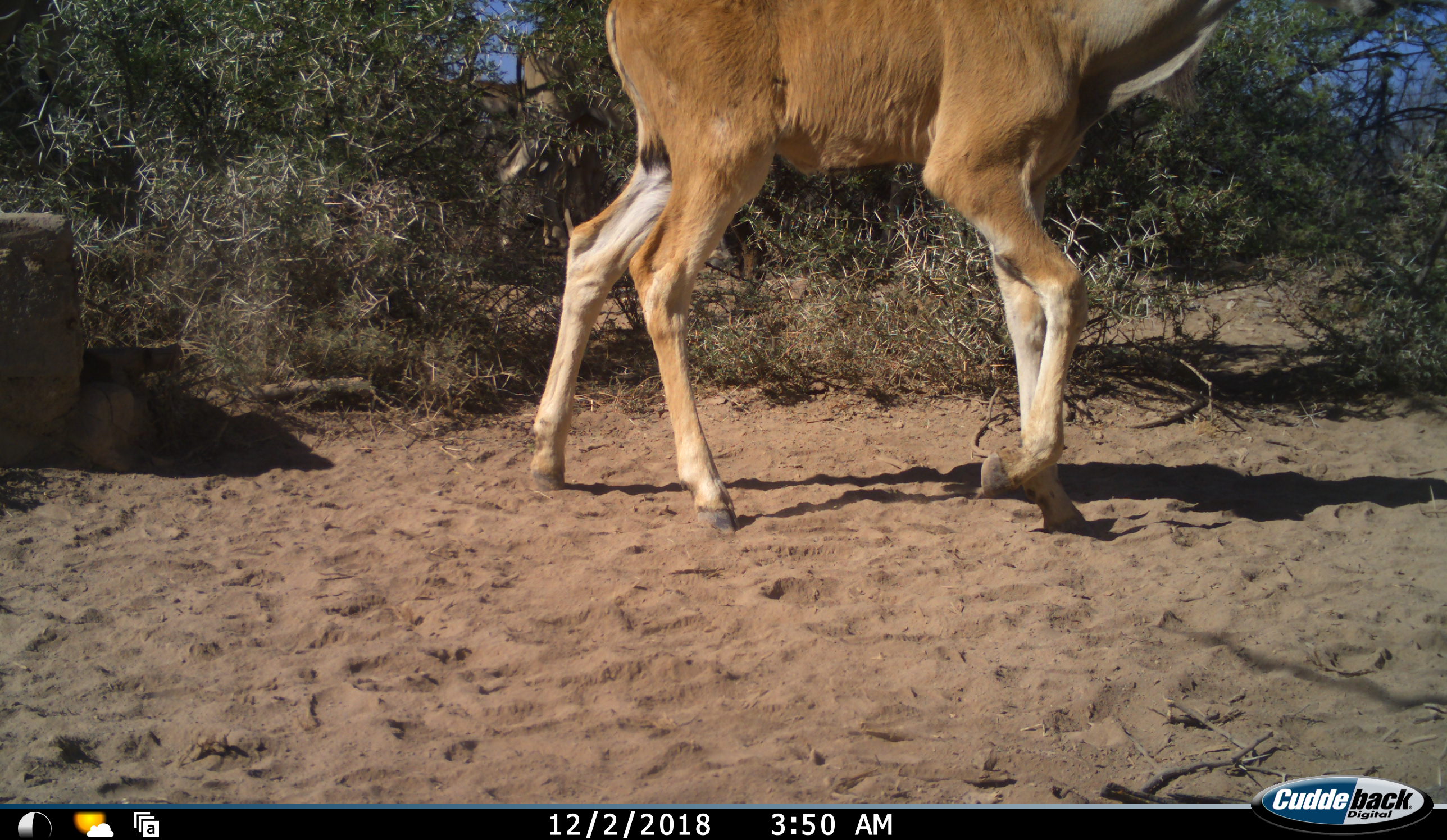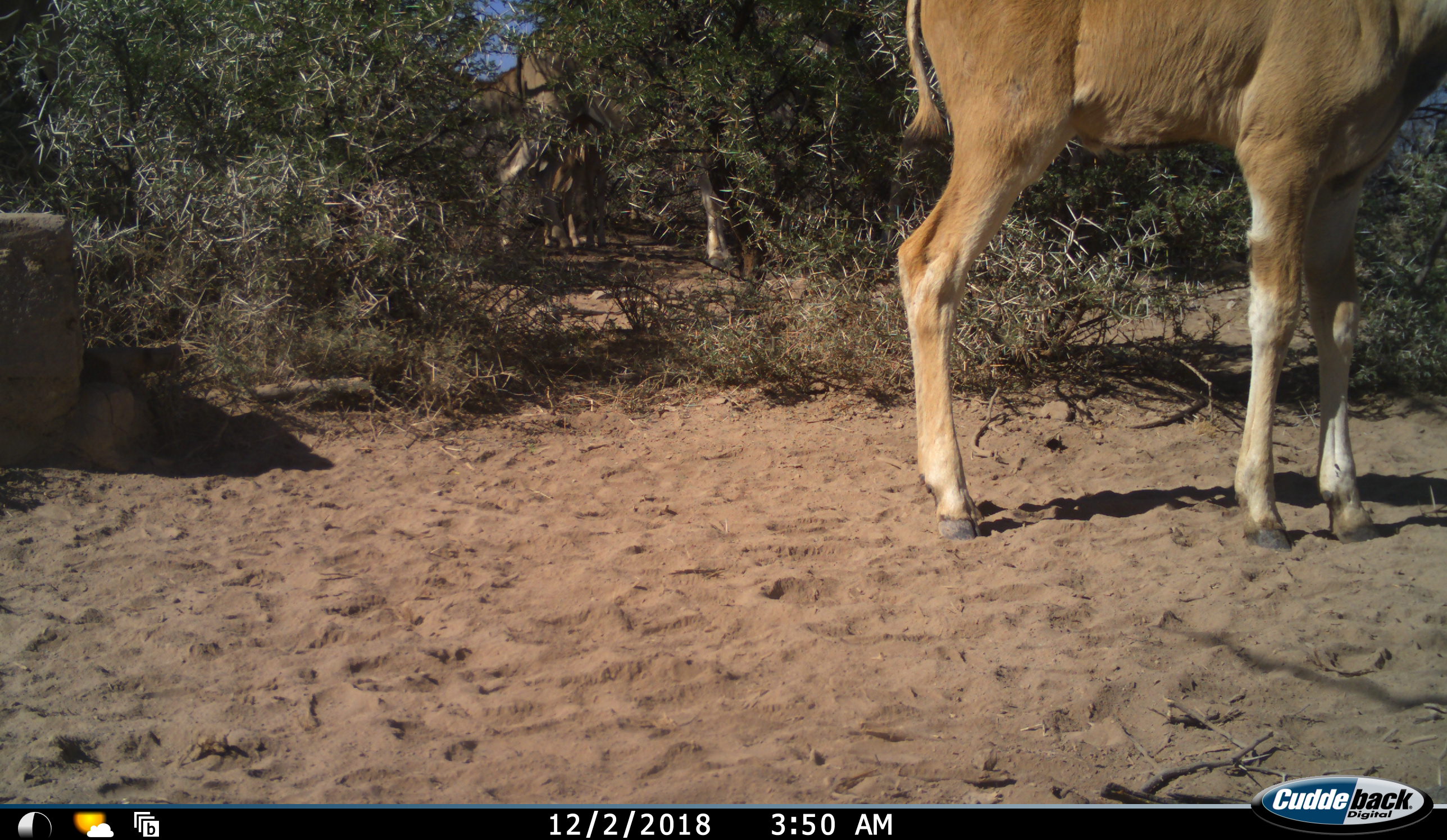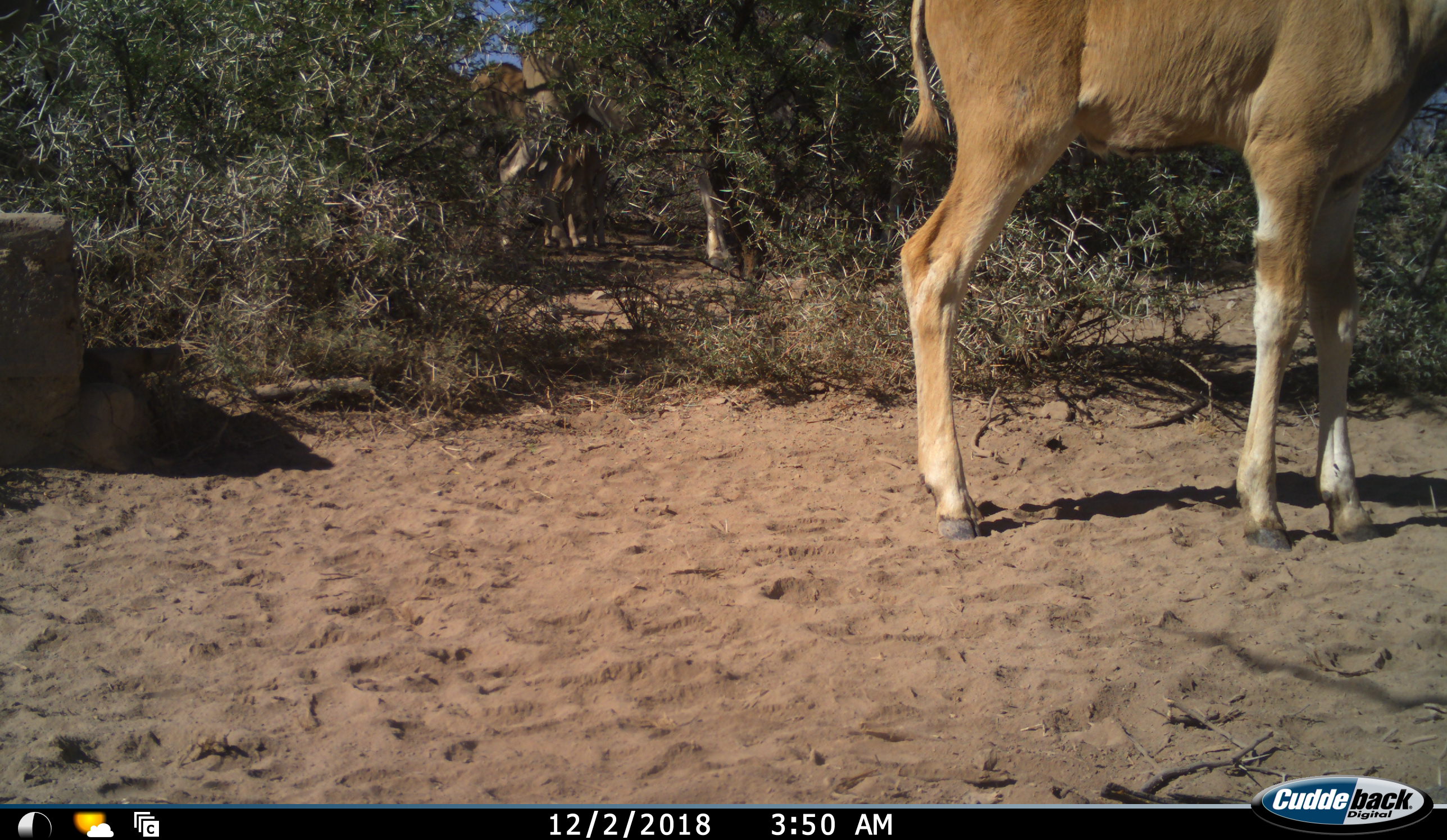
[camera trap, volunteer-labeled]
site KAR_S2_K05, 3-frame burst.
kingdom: Animalia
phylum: Chordata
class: Mammalia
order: Artiodactyla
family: Bovidae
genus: Tragelaphus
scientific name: Tragelaphus oryx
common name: eland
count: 3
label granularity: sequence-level